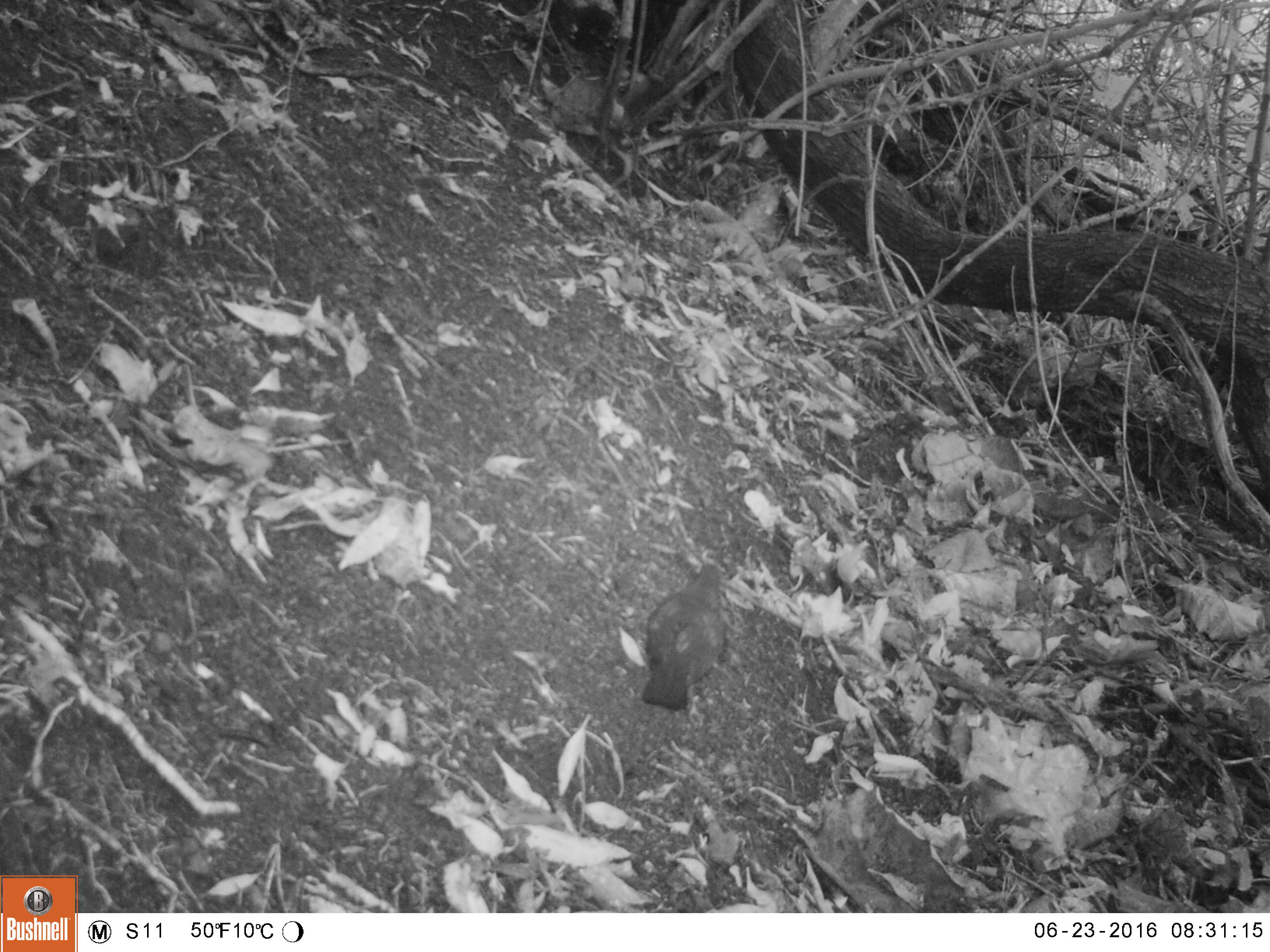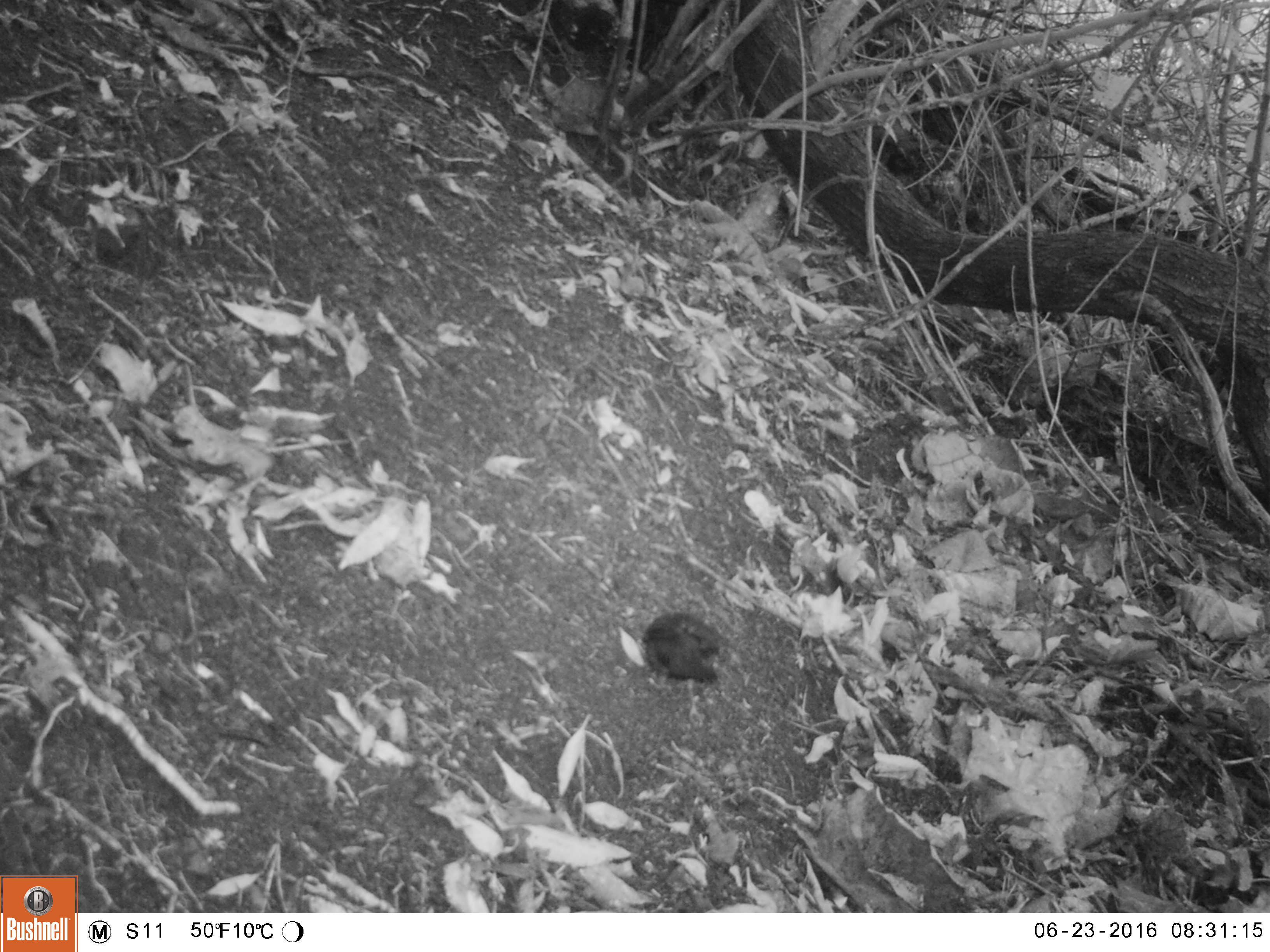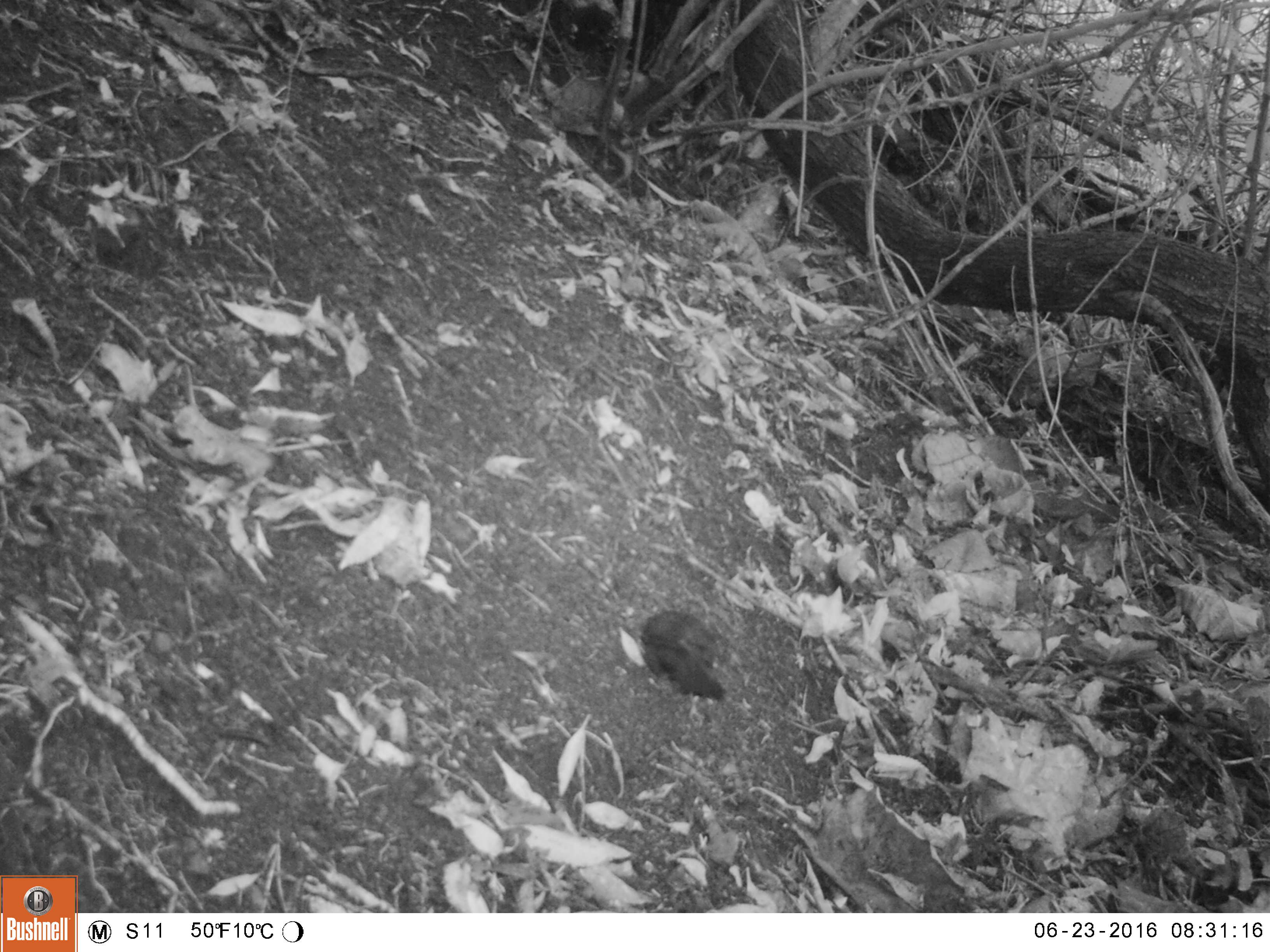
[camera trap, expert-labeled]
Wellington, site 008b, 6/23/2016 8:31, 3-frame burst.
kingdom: Animalia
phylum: Chordata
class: Aves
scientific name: Aves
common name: bird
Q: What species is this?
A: Bird (Aves).